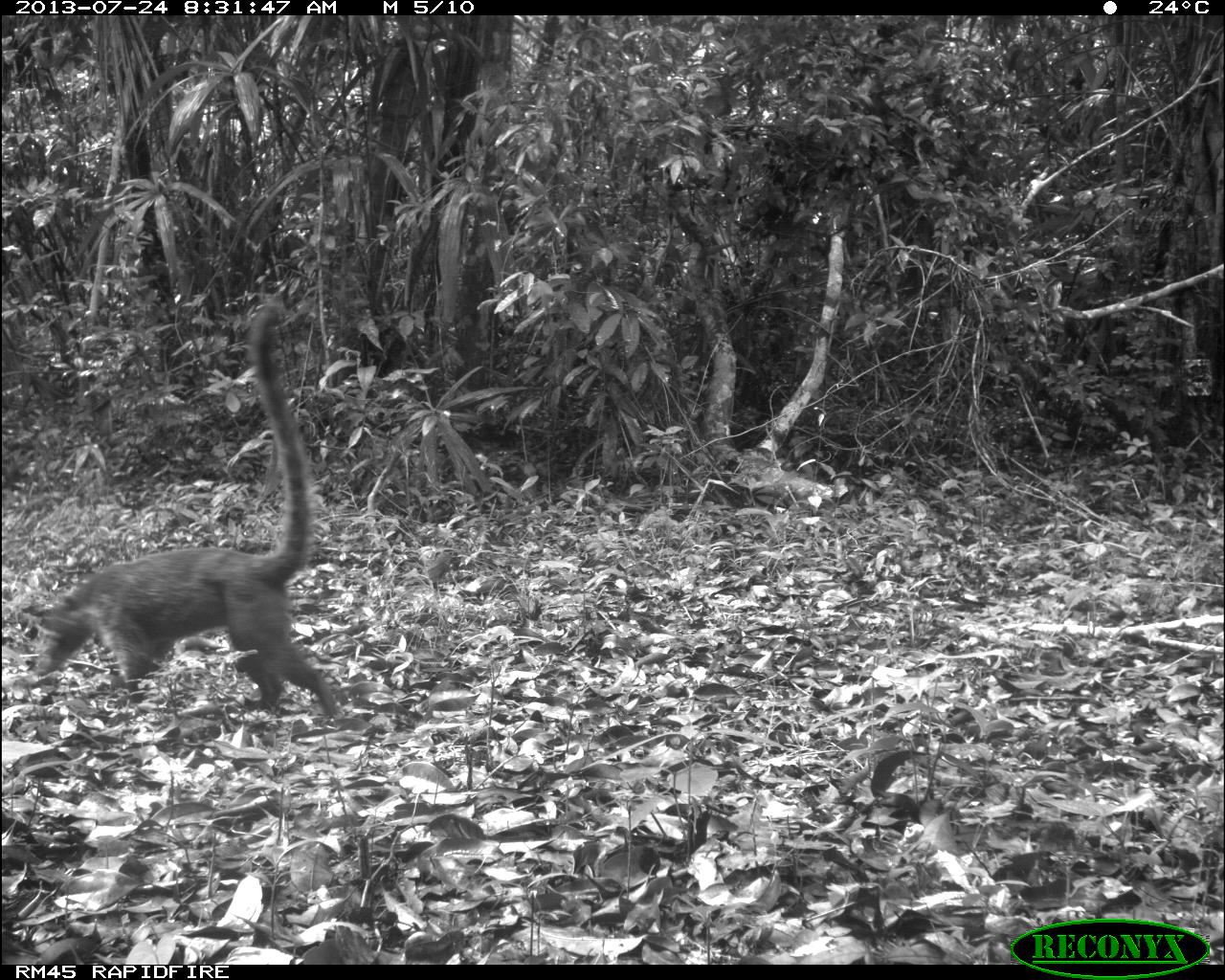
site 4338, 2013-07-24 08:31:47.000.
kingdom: Animalia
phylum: Chordata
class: Mammalia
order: Carnivora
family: Procyonidae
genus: Nasua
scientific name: Nasua narica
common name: white-nosed coati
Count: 1.